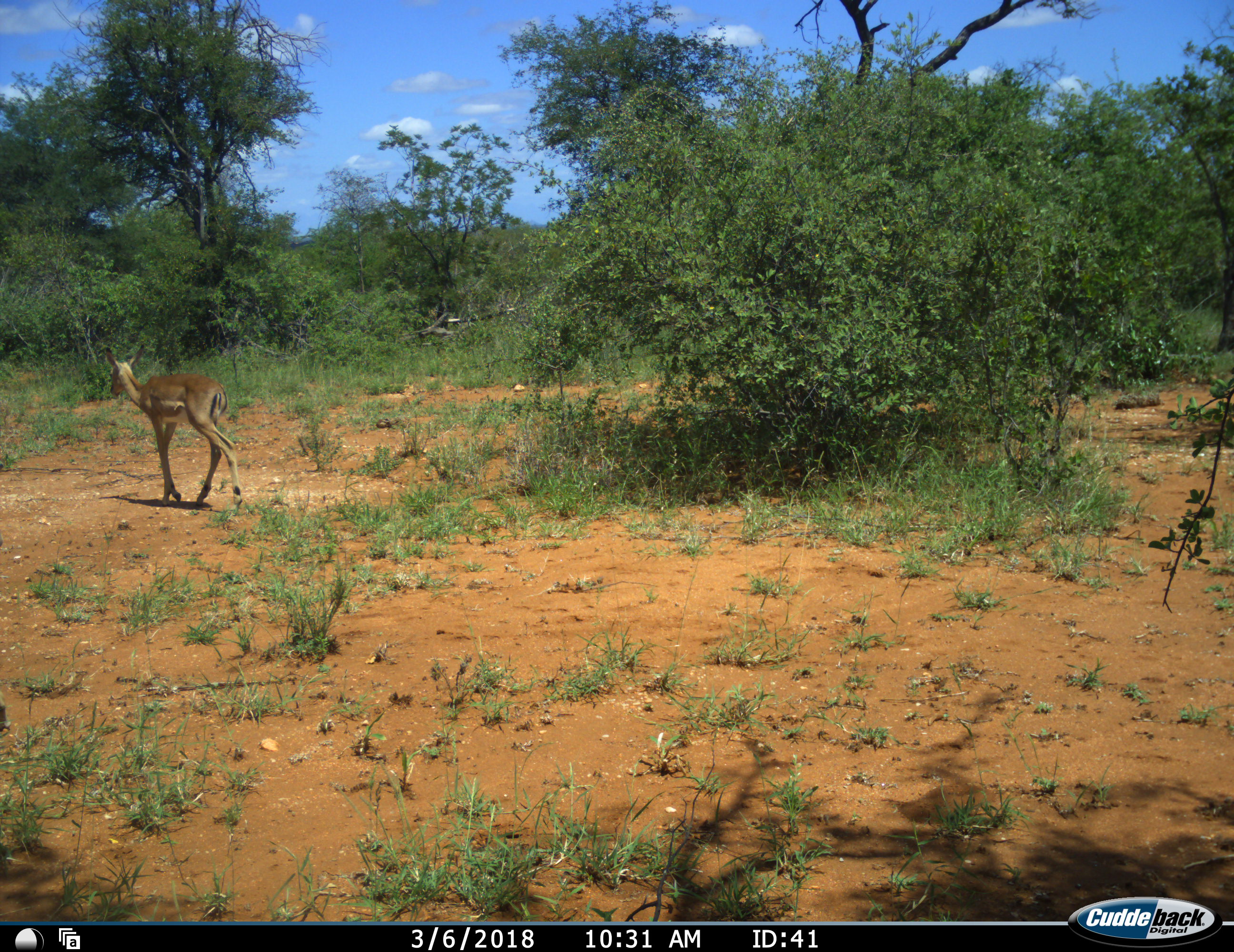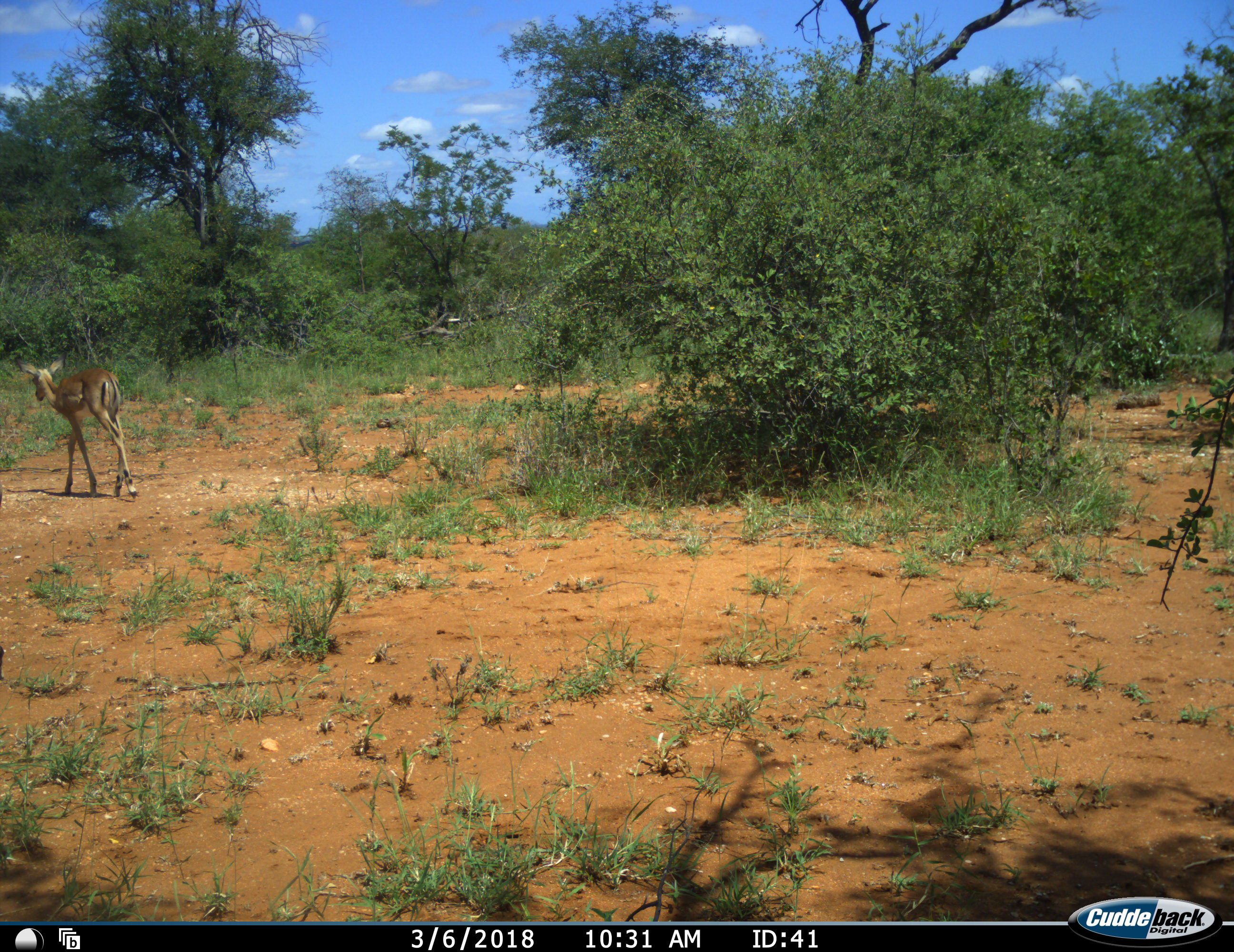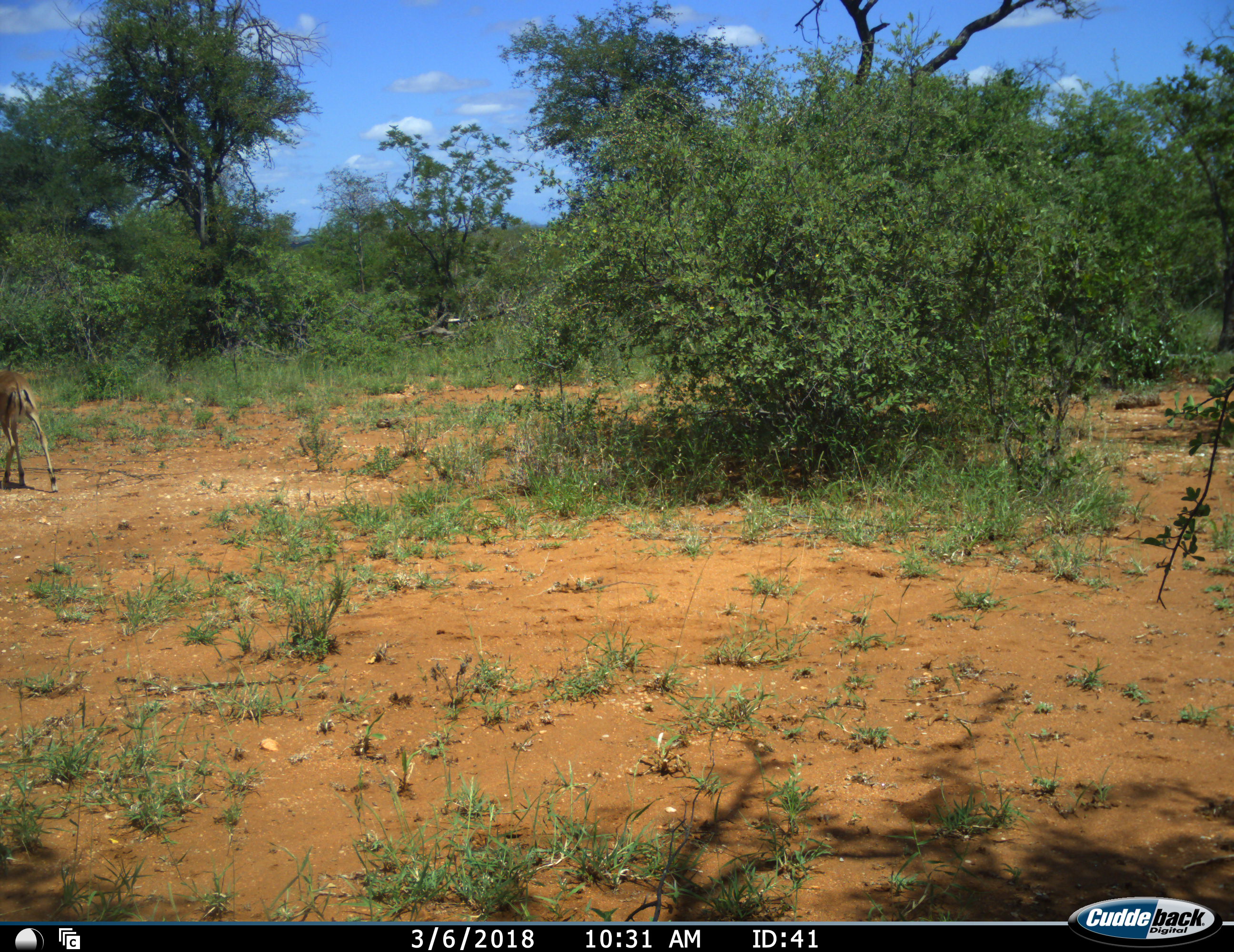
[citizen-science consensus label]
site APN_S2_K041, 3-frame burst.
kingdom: Animalia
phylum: Chordata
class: Mammalia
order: Artiodactyla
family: Bovidae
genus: Aepyceros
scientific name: Aepyceros melampus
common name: impala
Impala (Aepyceros melampus), count 1. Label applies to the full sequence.